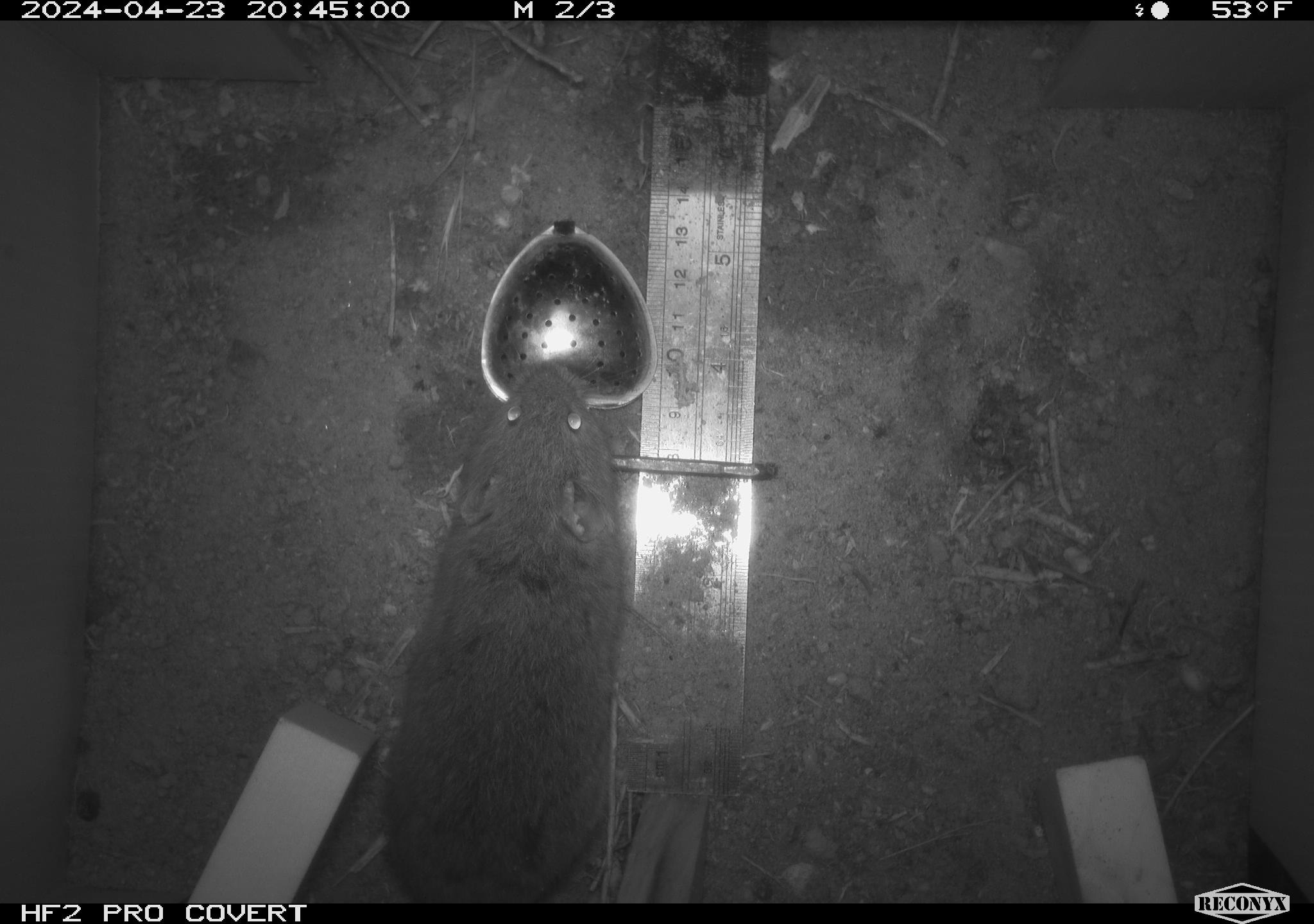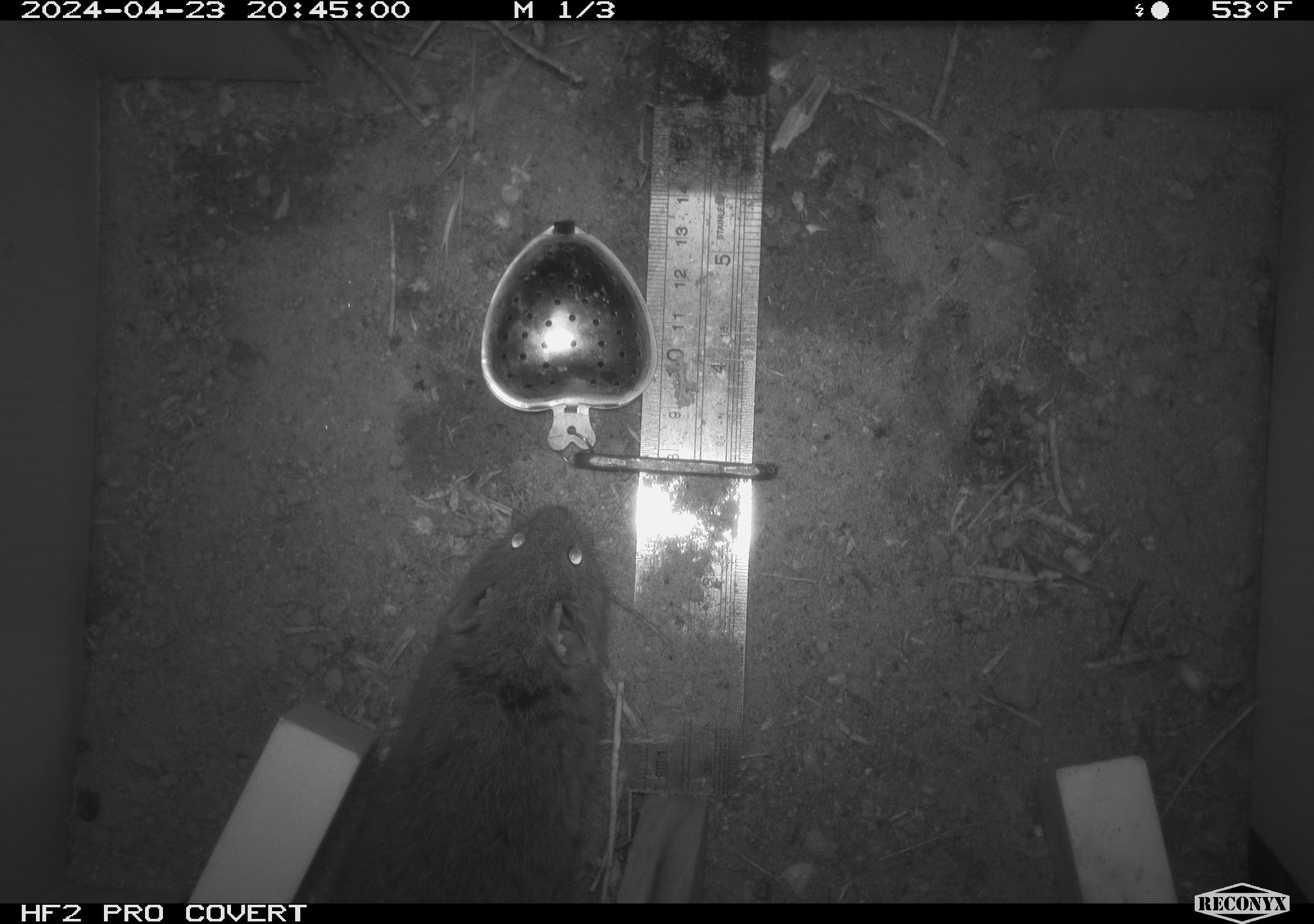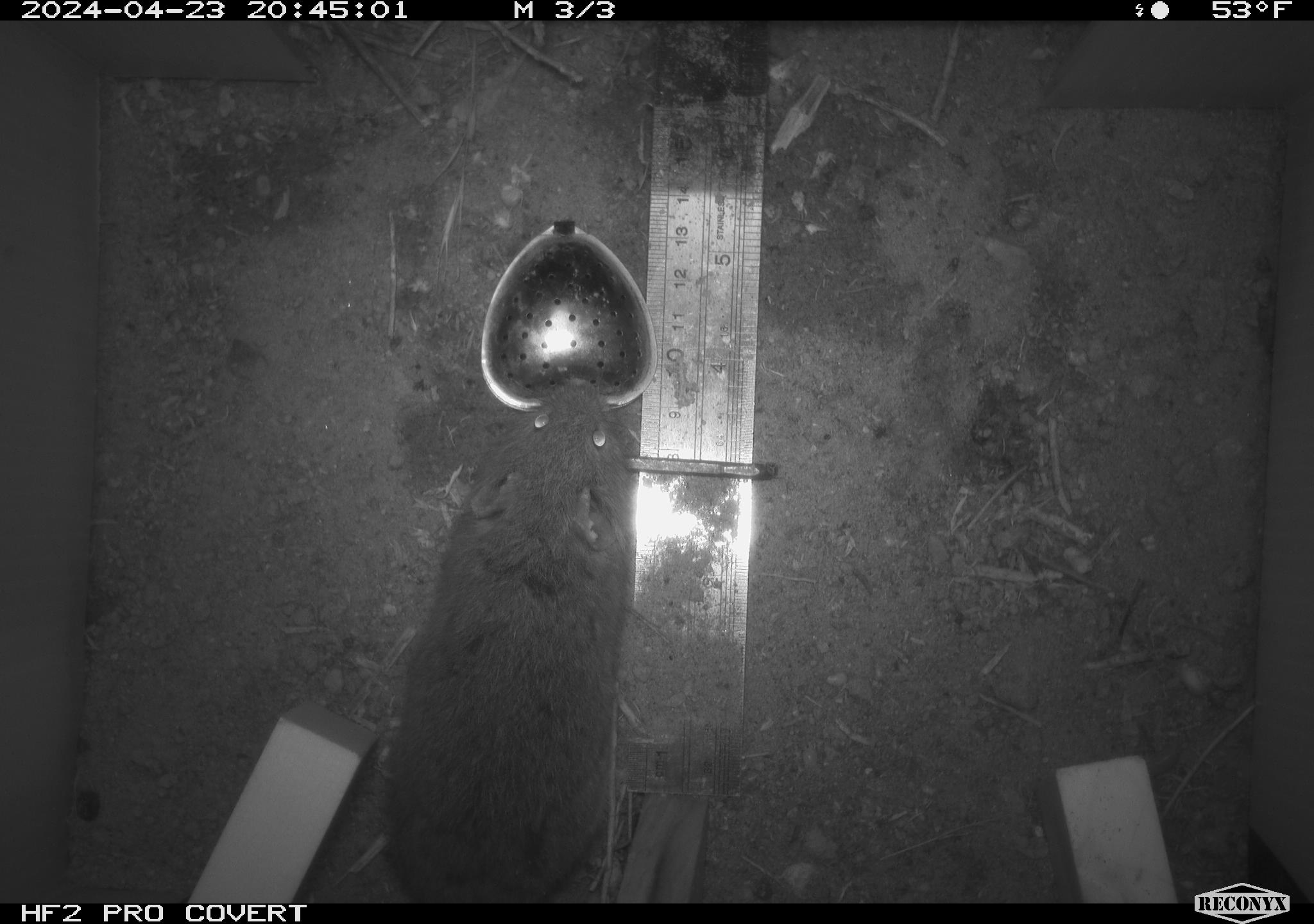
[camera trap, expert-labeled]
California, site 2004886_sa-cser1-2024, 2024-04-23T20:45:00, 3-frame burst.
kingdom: Animalia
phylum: Chordata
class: Mammalia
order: Rodentia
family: Cricetidae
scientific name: Cricetidae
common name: hamsters, voles, lemmings, and allies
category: cricetidae family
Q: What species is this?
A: Cricetidae family (hamsters, voles, lemmings, and allies) (Cricetidae).